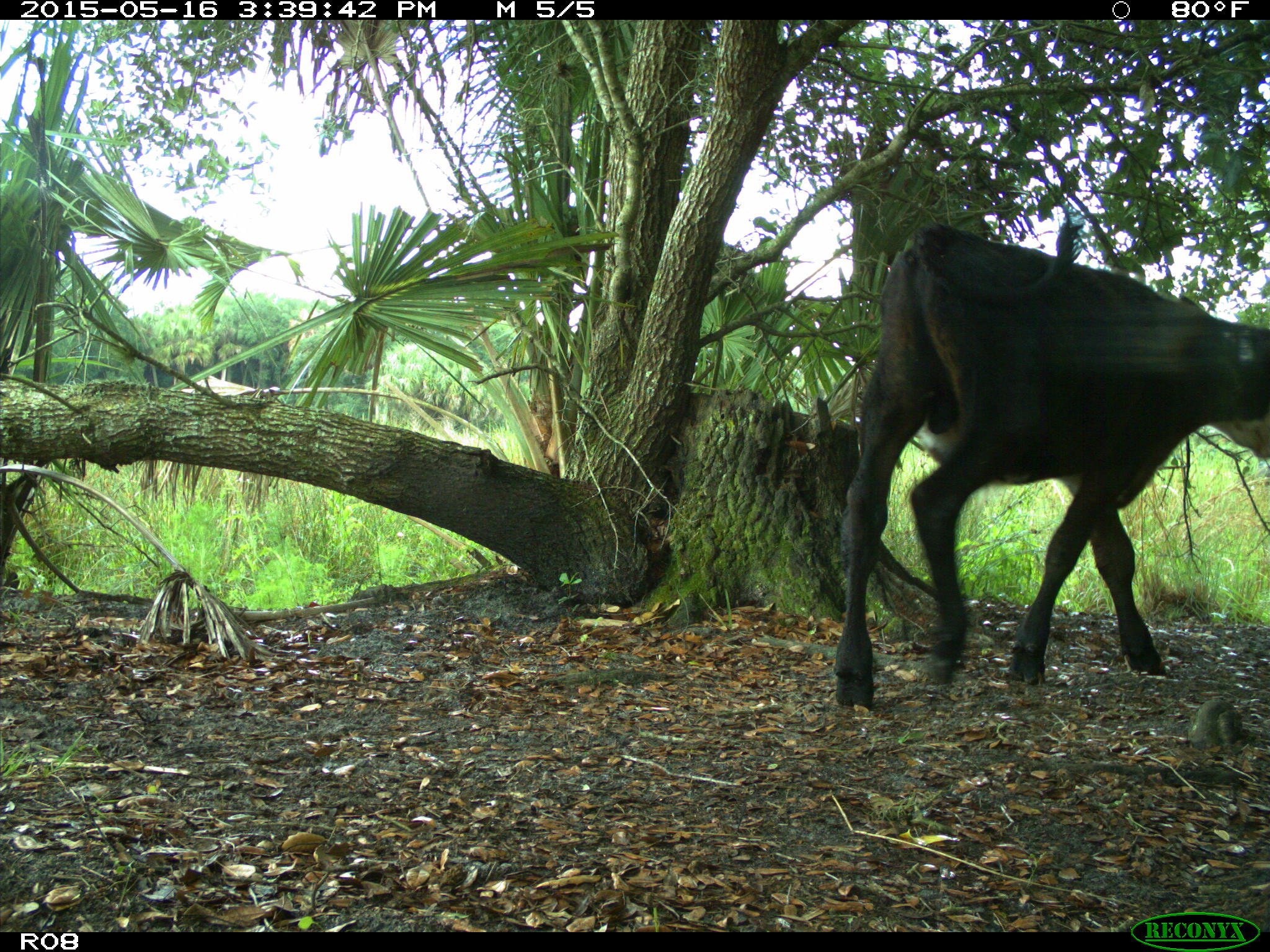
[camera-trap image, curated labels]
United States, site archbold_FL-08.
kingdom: Animalia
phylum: Chordata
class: Mammalia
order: Artiodactyla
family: Bovidae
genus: Bos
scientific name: Bos taurus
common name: domestic cow